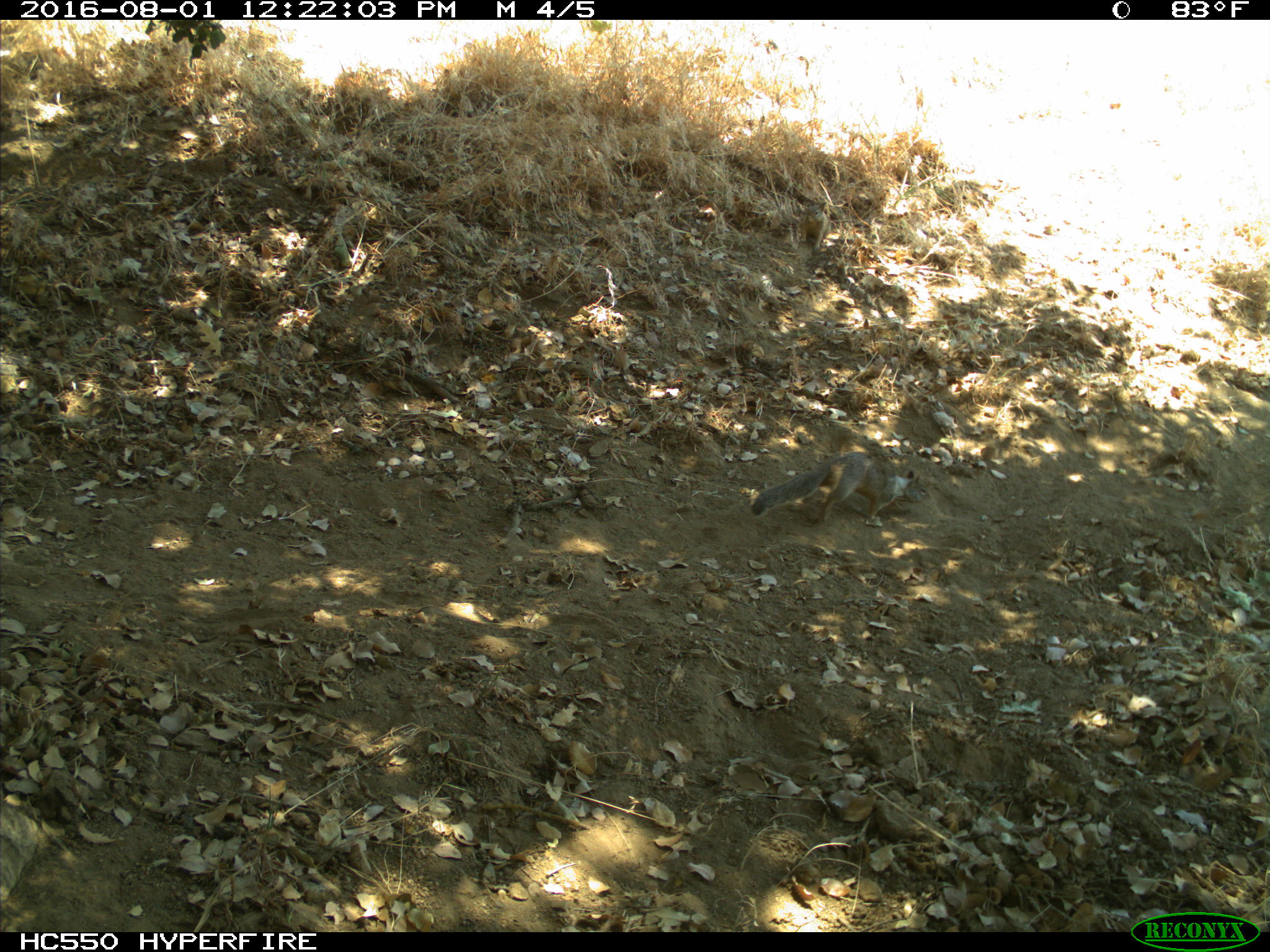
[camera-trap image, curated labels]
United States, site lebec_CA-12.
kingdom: Animalia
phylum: Chordata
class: Mammalia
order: Rodentia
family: Sciuridae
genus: Otospermophilus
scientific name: Otospermophilus beecheyi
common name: california ground squirrel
Otospermophilus beecheyi (california ground squirrel).